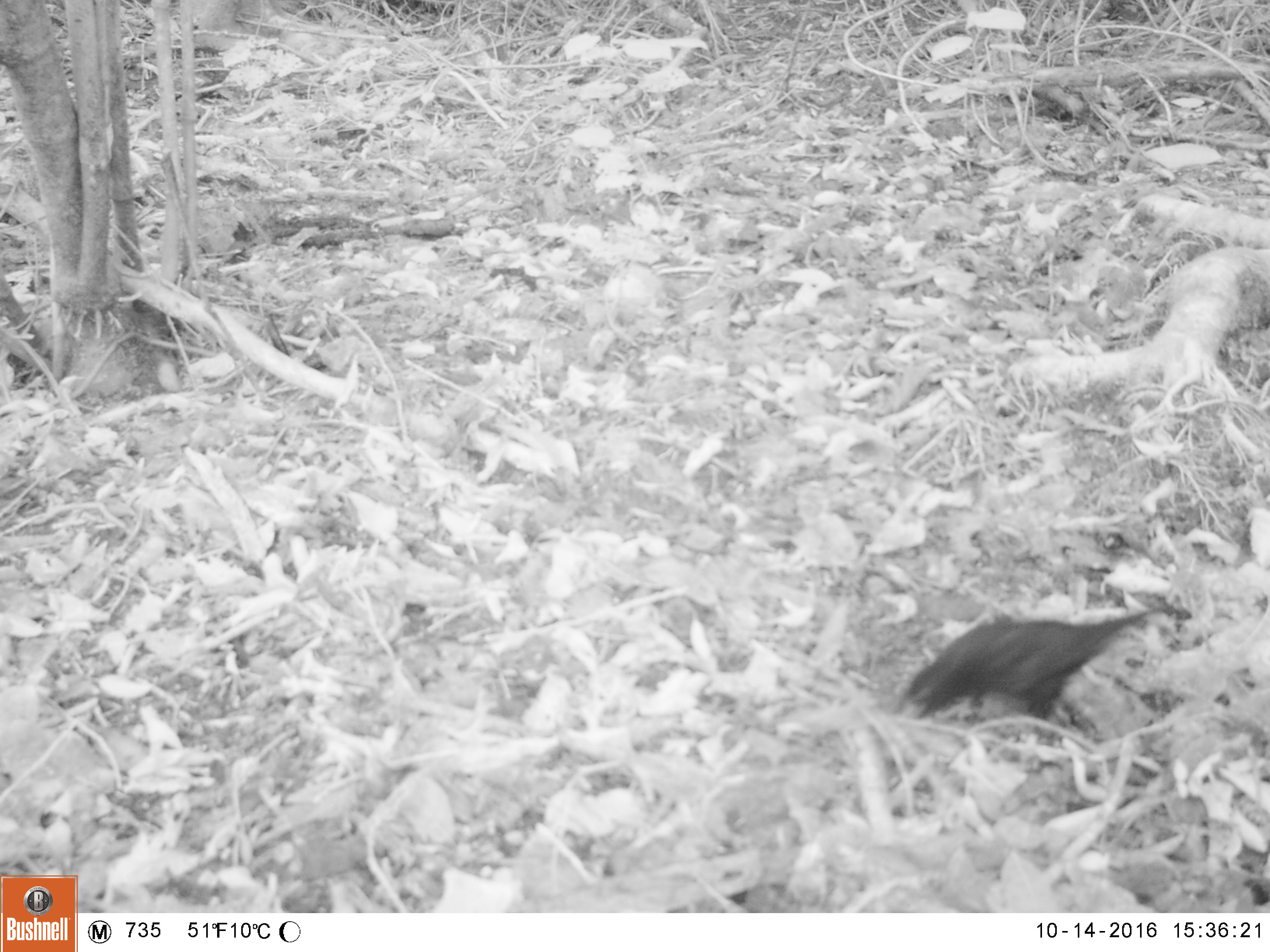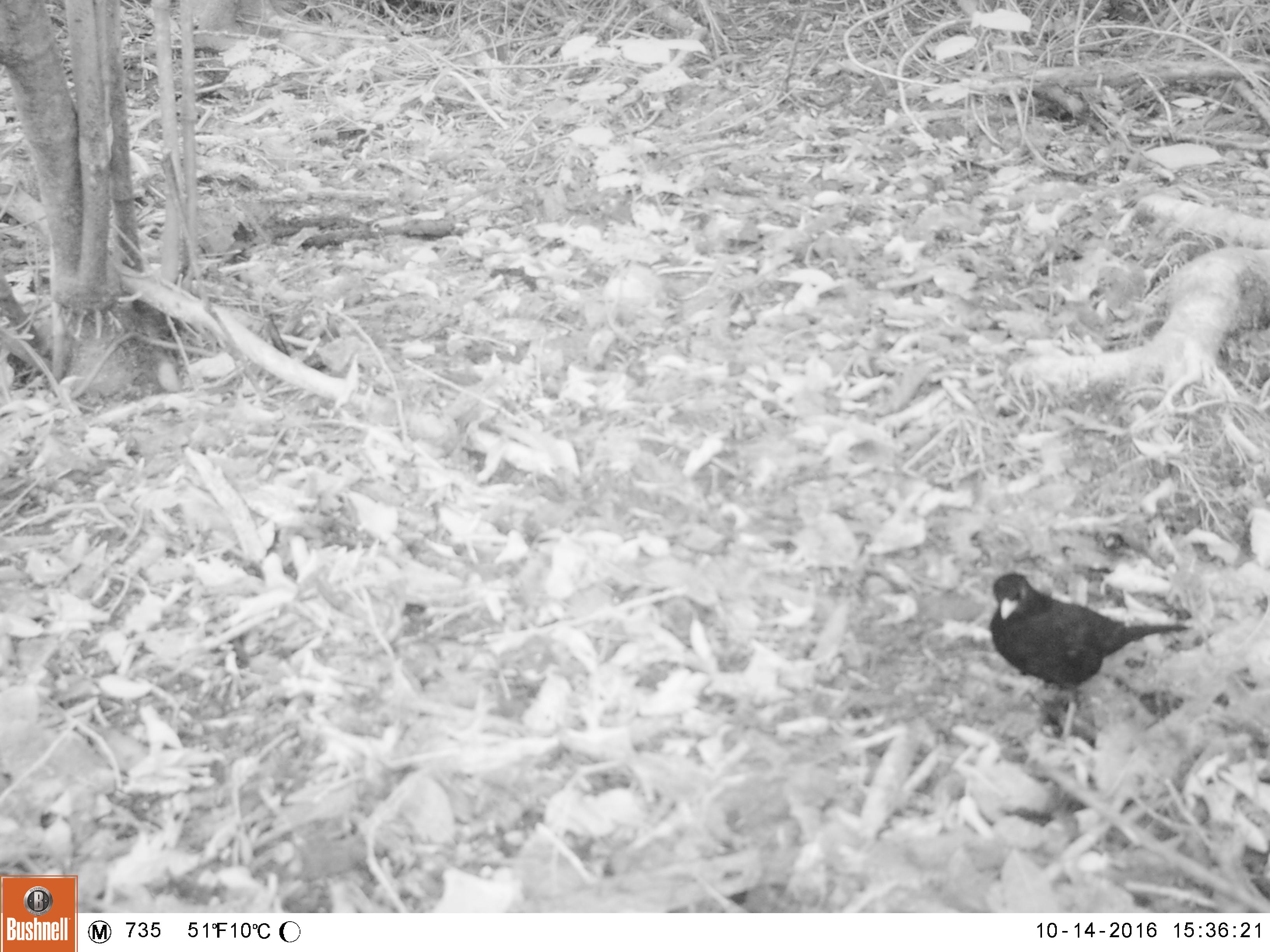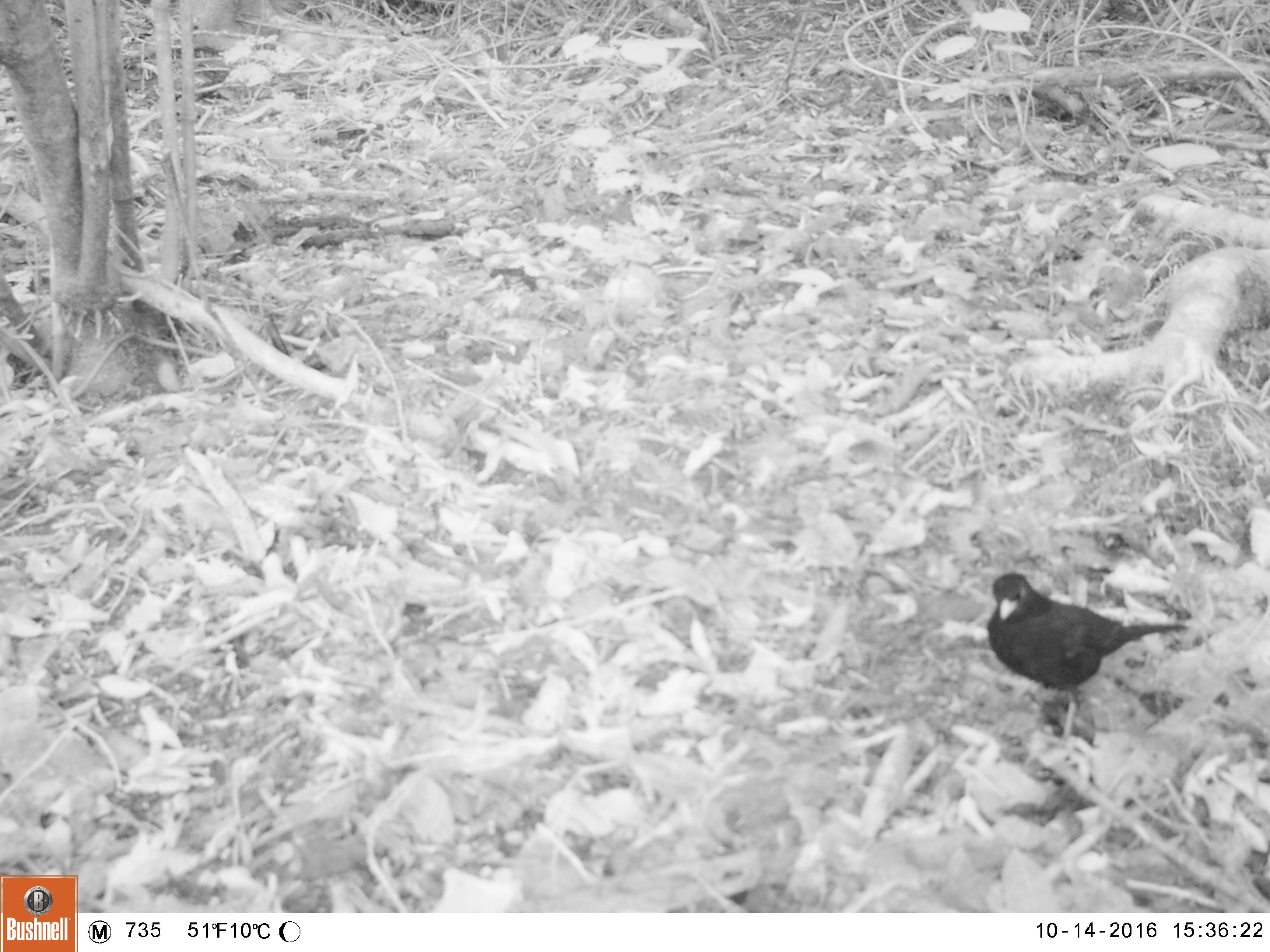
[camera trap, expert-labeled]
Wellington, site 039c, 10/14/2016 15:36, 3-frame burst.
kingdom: Animalia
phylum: Chordata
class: Aves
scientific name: Aves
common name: bird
Bird (Aves).